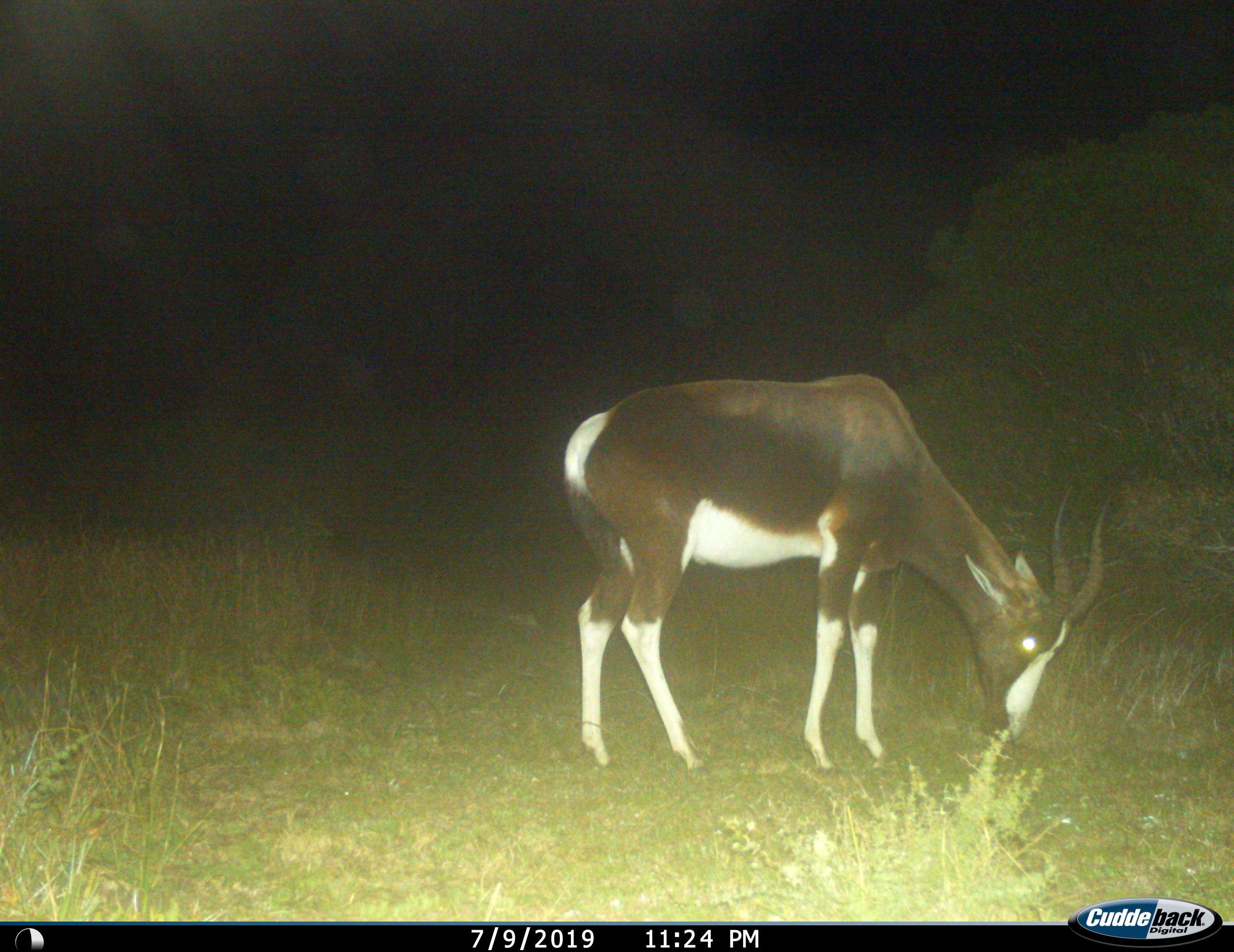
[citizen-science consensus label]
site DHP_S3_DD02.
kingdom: Animalia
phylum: Chordata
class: Mammalia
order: Artiodactyla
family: Bovidae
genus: Damaliscus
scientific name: Damaliscus pygargus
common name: bontebok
Bontebok (Damaliscus pygargus), count 1. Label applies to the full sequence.